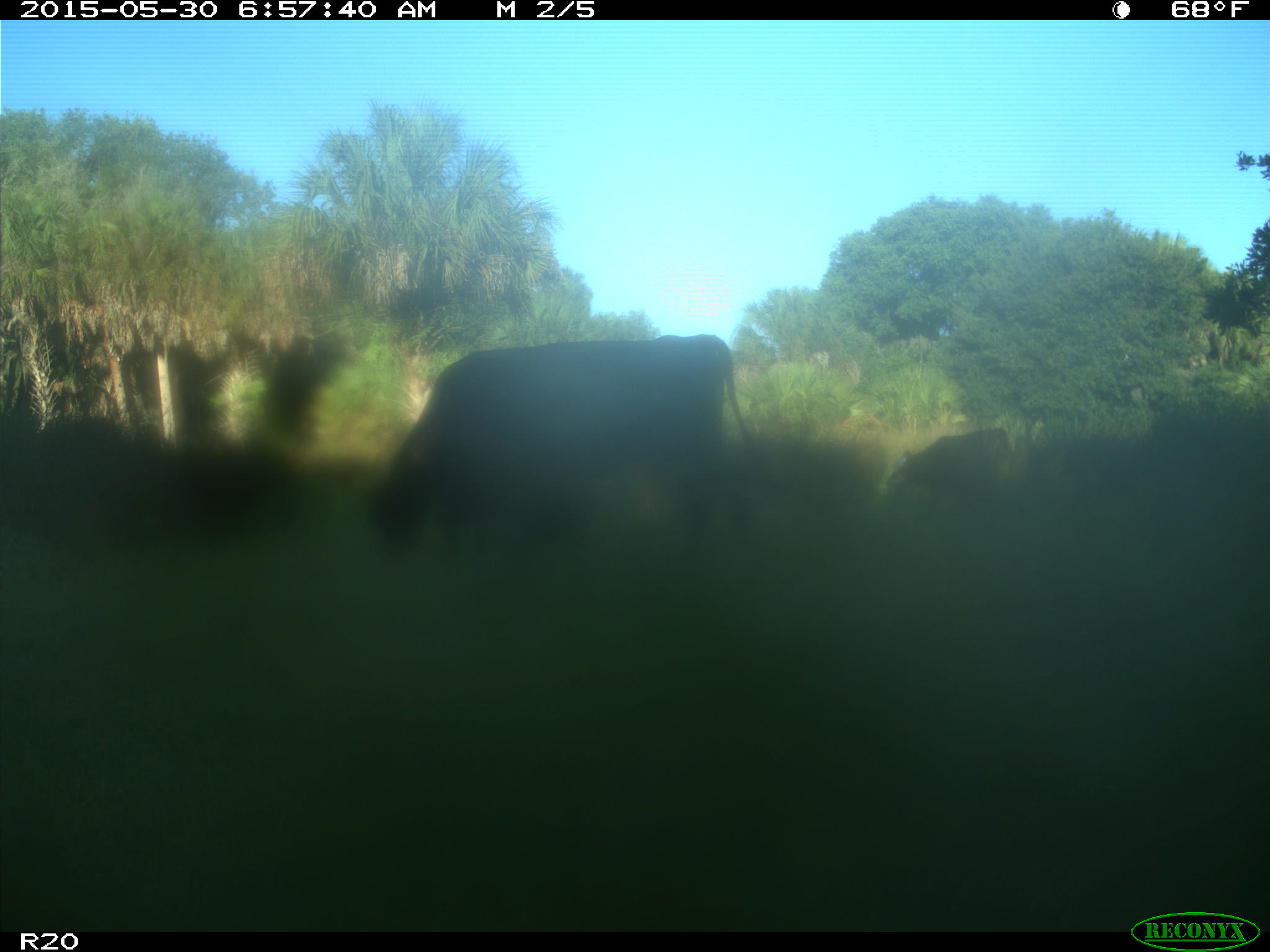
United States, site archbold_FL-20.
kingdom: Animalia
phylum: Chordata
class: Mammalia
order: Artiodactyla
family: Bovidae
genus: Bos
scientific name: Bos taurus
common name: domestic cow